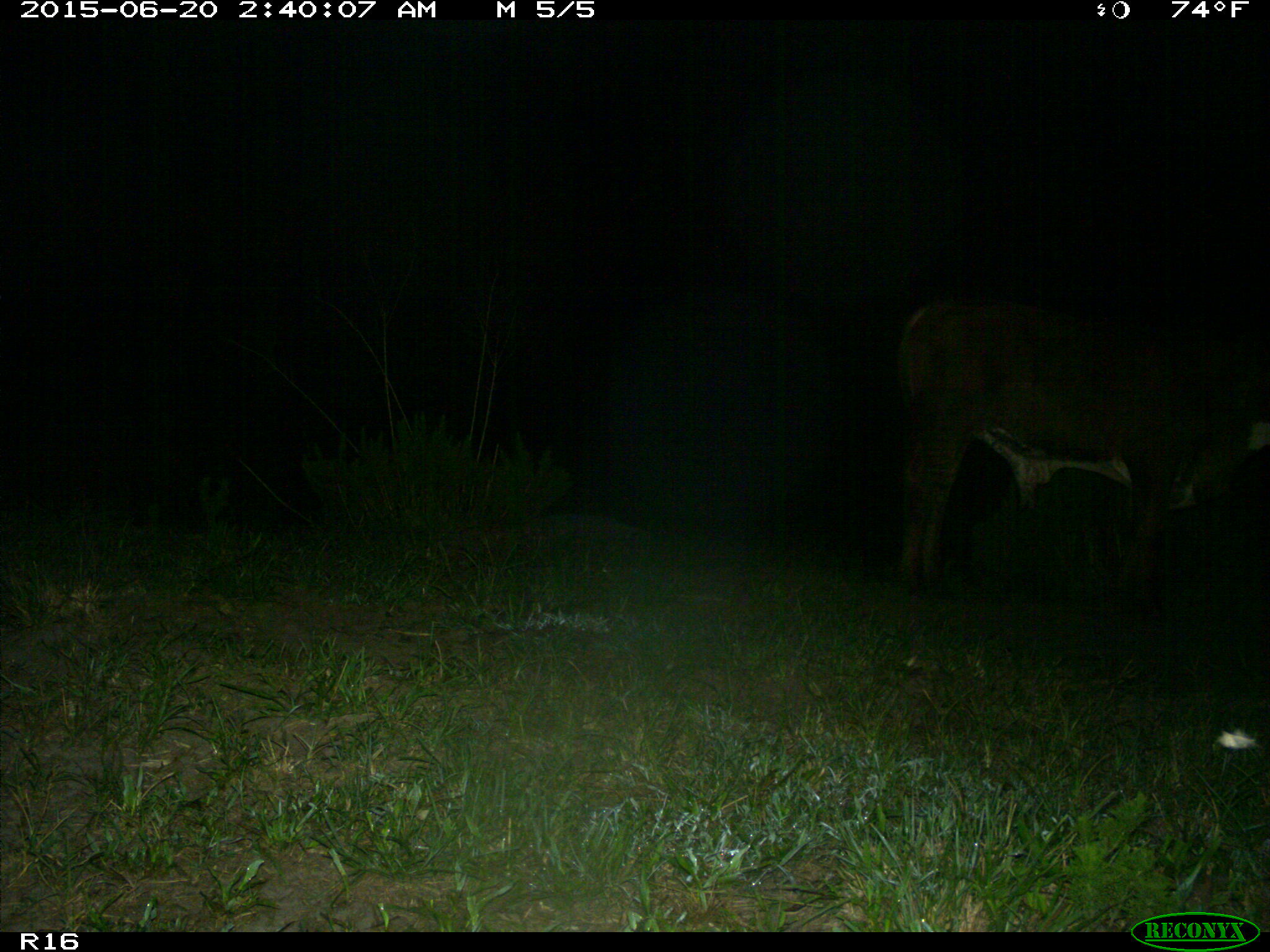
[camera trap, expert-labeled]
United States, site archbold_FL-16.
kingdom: Animalia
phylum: Chordata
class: Mammalia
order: Artiodactyla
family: Bovidae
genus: Bos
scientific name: Bos taurus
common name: domestic cow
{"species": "Bos taurus (domestic cow)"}